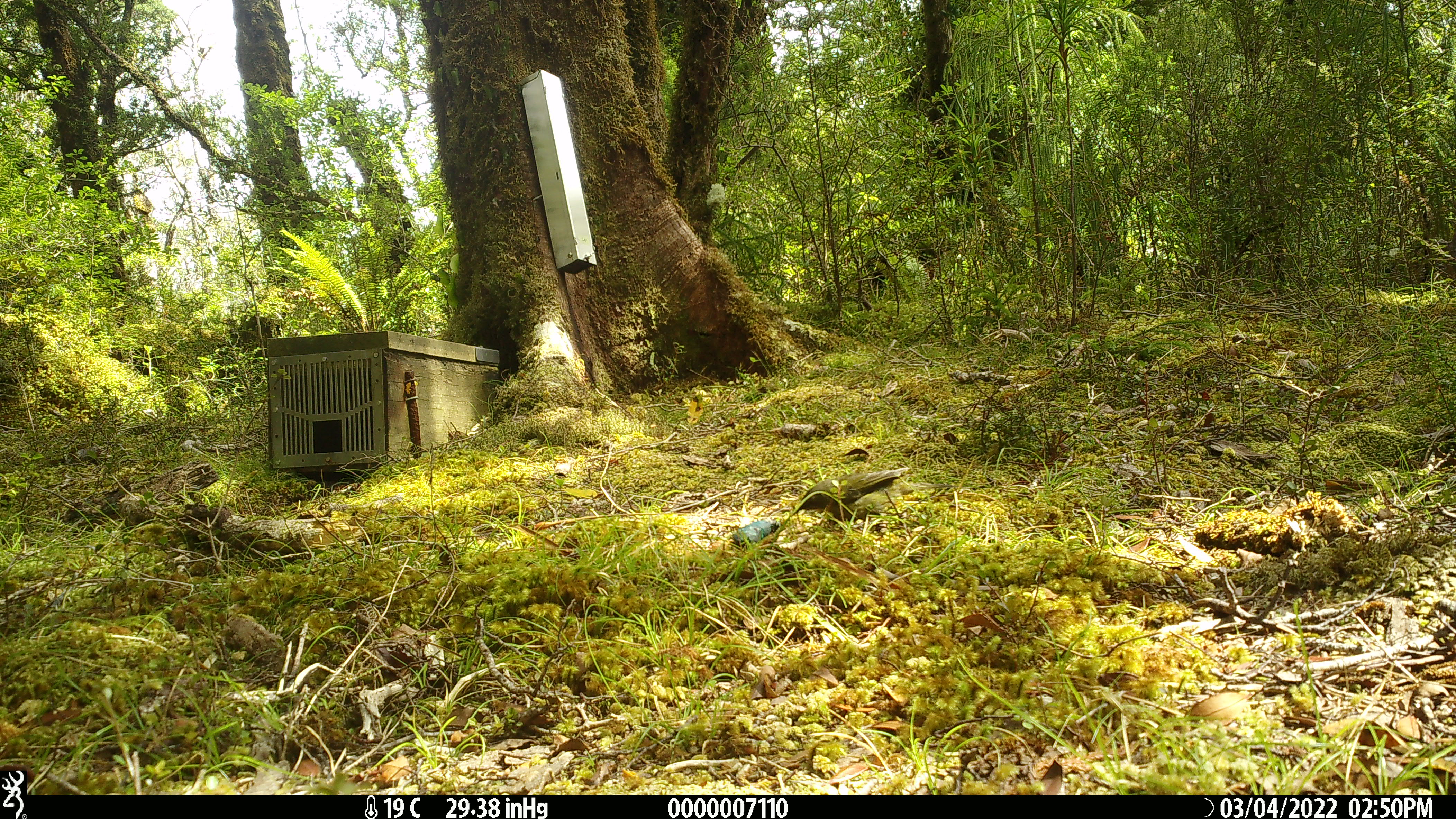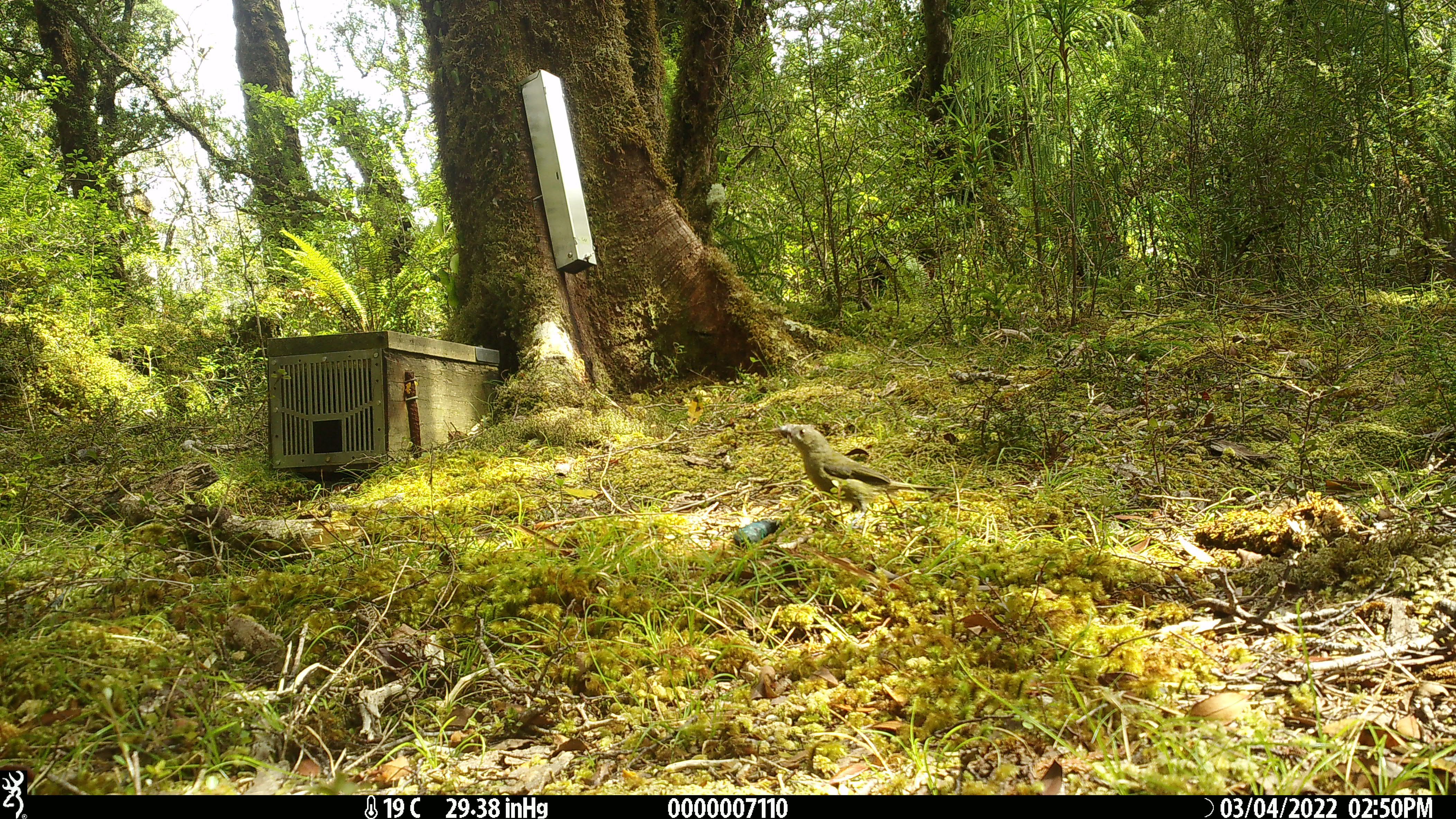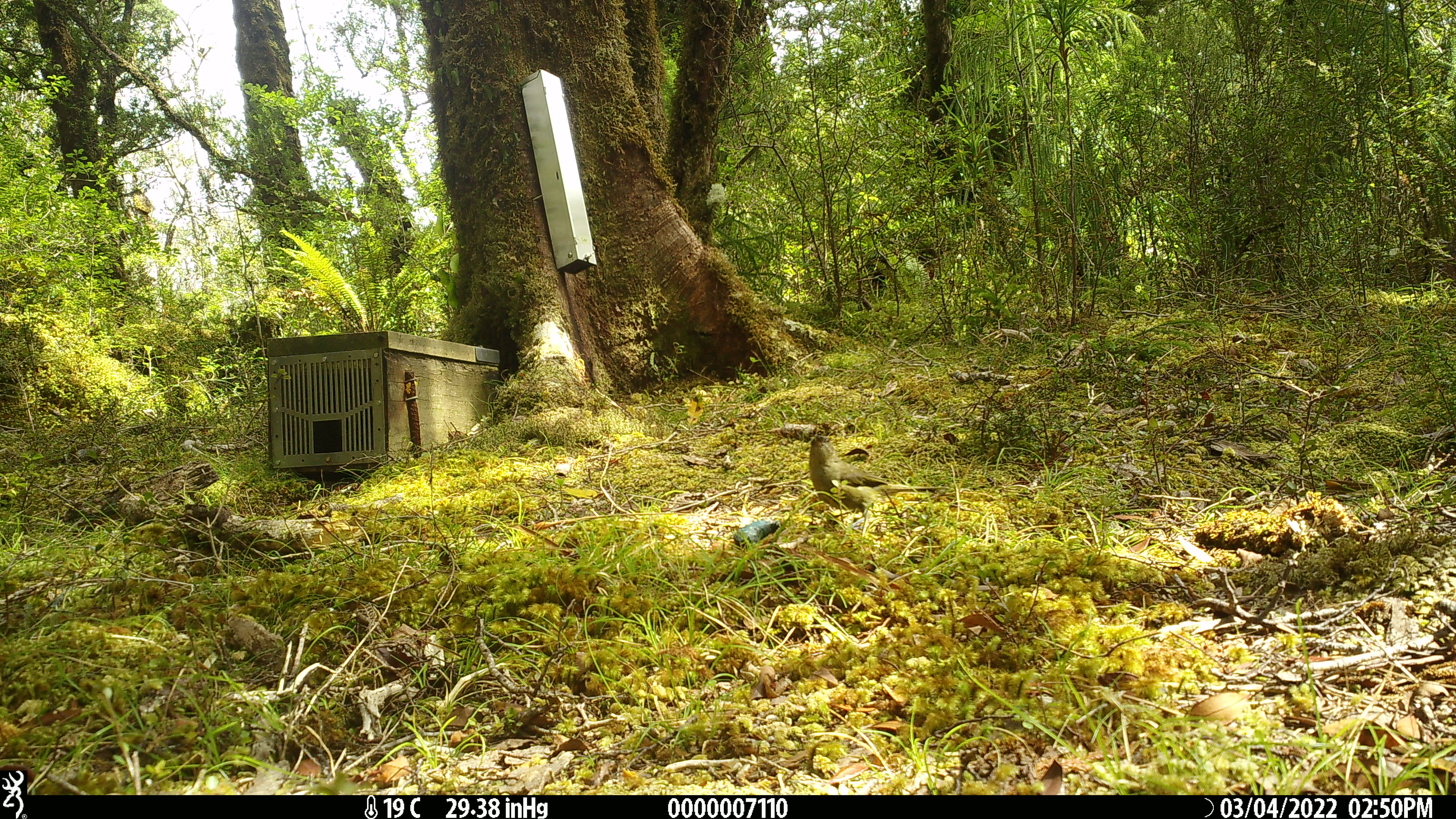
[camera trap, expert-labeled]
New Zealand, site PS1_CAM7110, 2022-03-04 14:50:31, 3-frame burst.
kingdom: Animalia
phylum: Chordata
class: Aves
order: Passeriformes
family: Meliphagidae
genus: Anthornis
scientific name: Anthornis melanura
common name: new zealand bellbird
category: bellbird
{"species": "bellbird (new zealand bellbird) (Anthornis melanura)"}